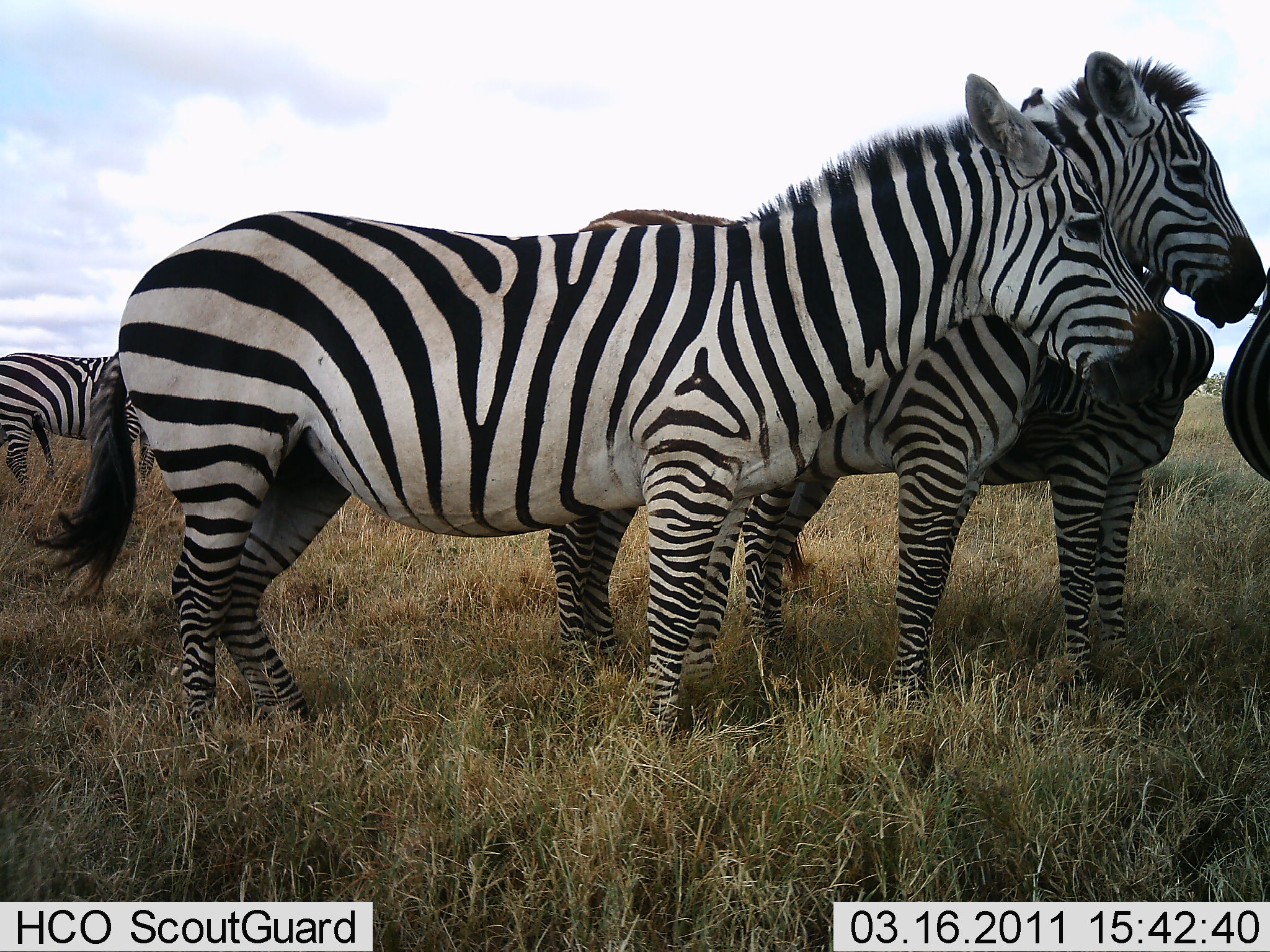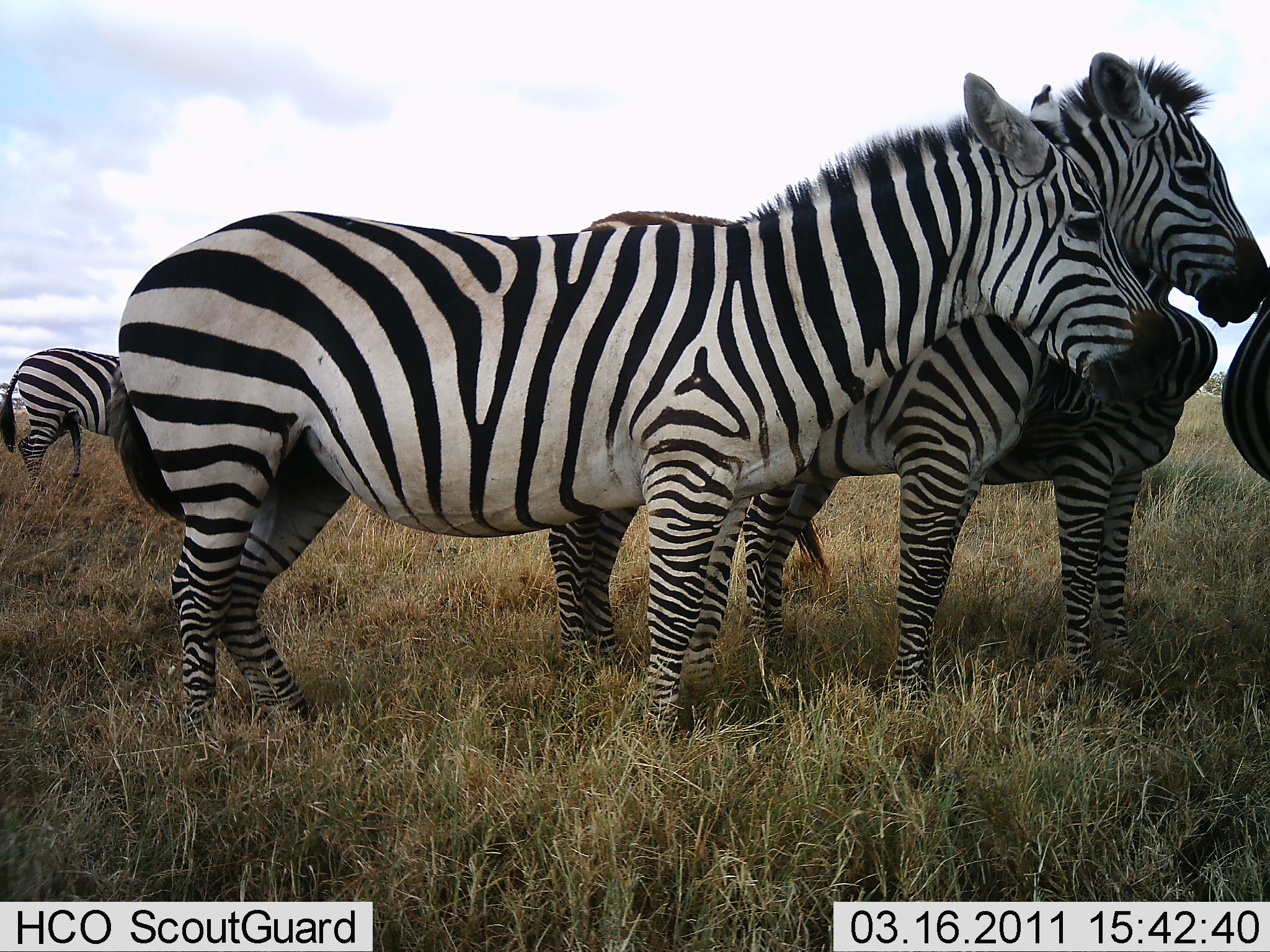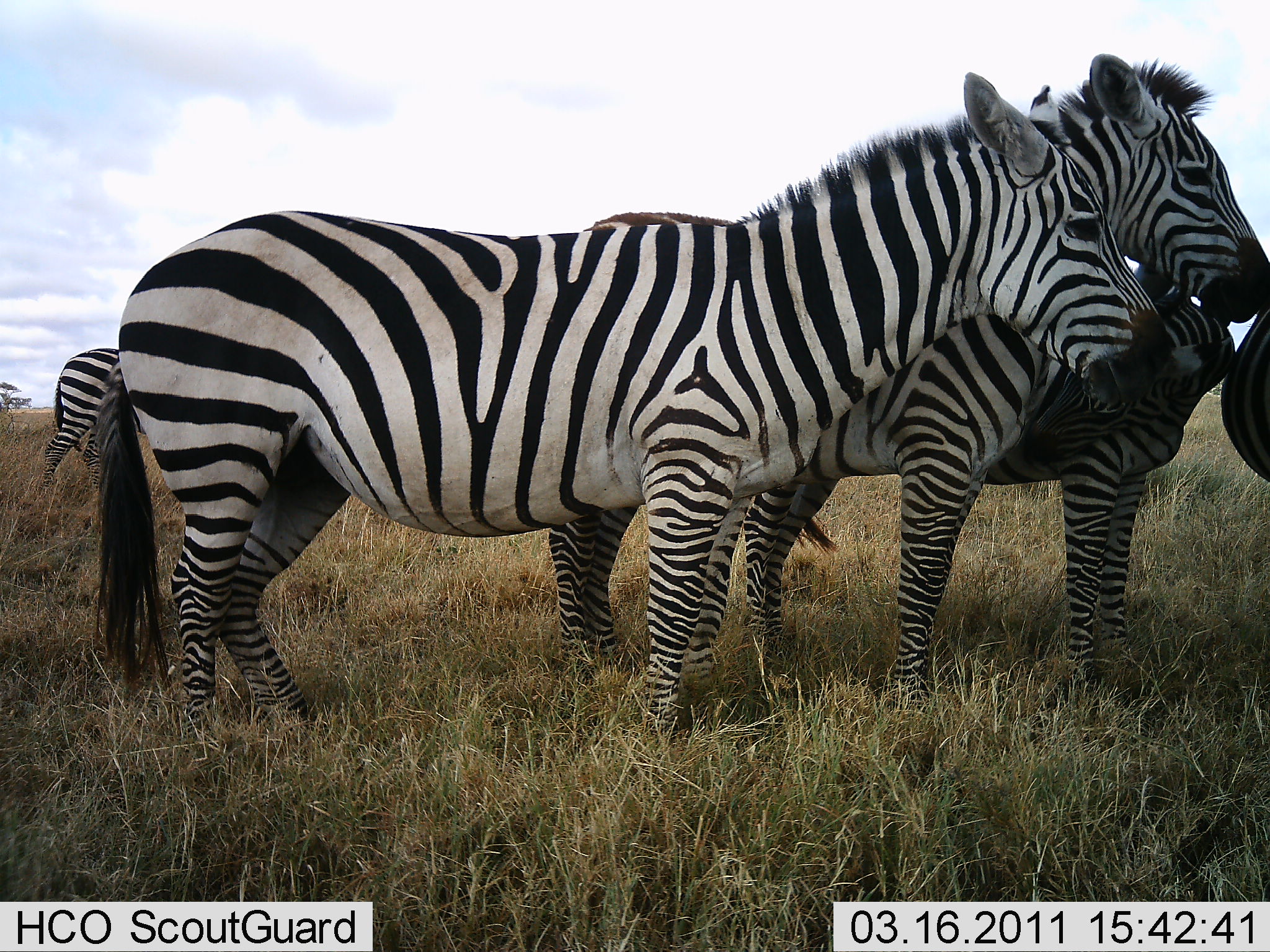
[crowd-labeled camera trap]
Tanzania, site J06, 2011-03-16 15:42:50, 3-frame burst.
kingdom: Animalia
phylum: Chordata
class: Mammalia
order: Perissodactyla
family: Equidae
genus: Equus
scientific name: Equus quagga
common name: plains zebra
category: zebra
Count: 5.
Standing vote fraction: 100%.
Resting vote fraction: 8%.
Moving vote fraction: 62%.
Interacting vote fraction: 8%.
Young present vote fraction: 38%.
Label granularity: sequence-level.